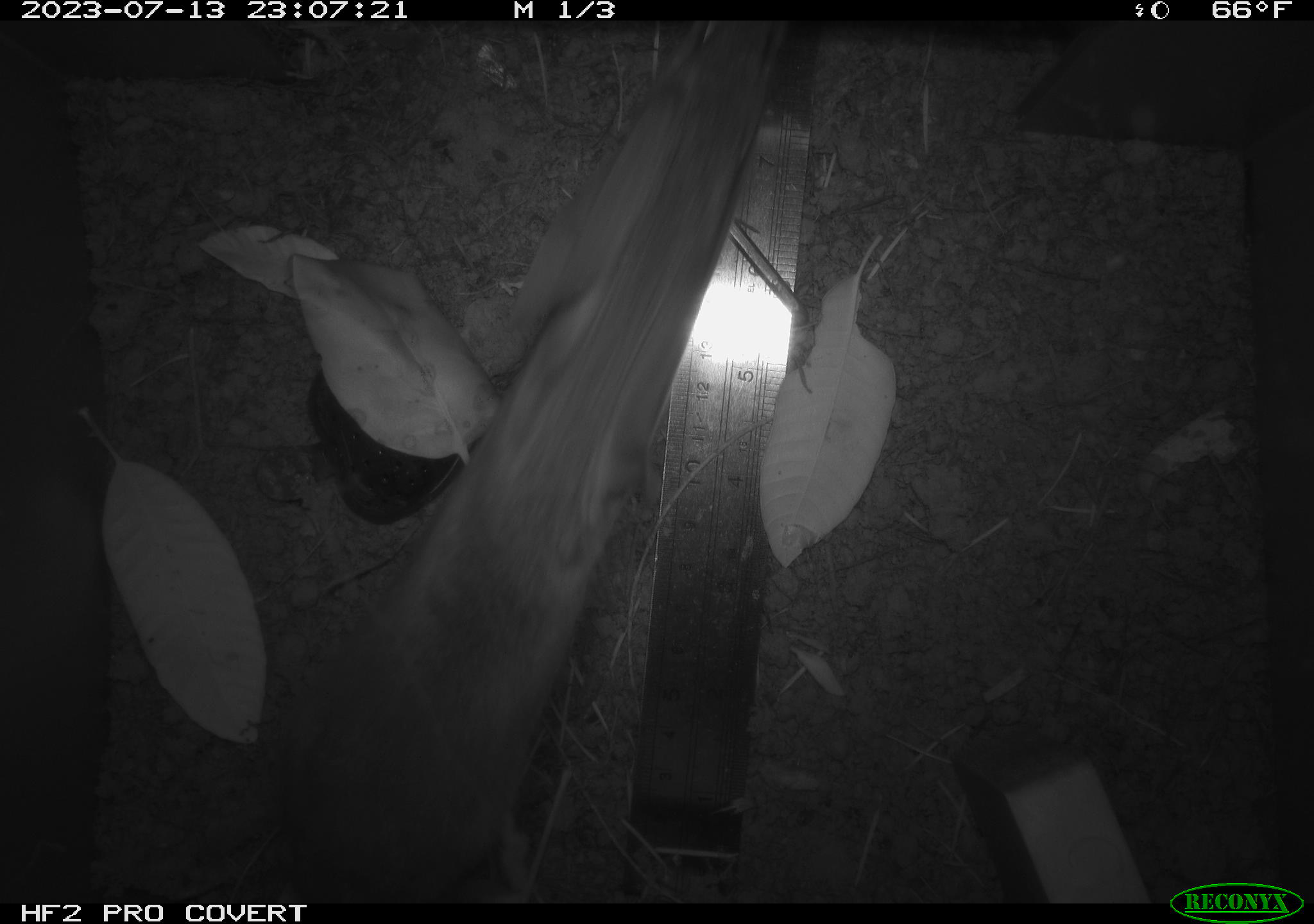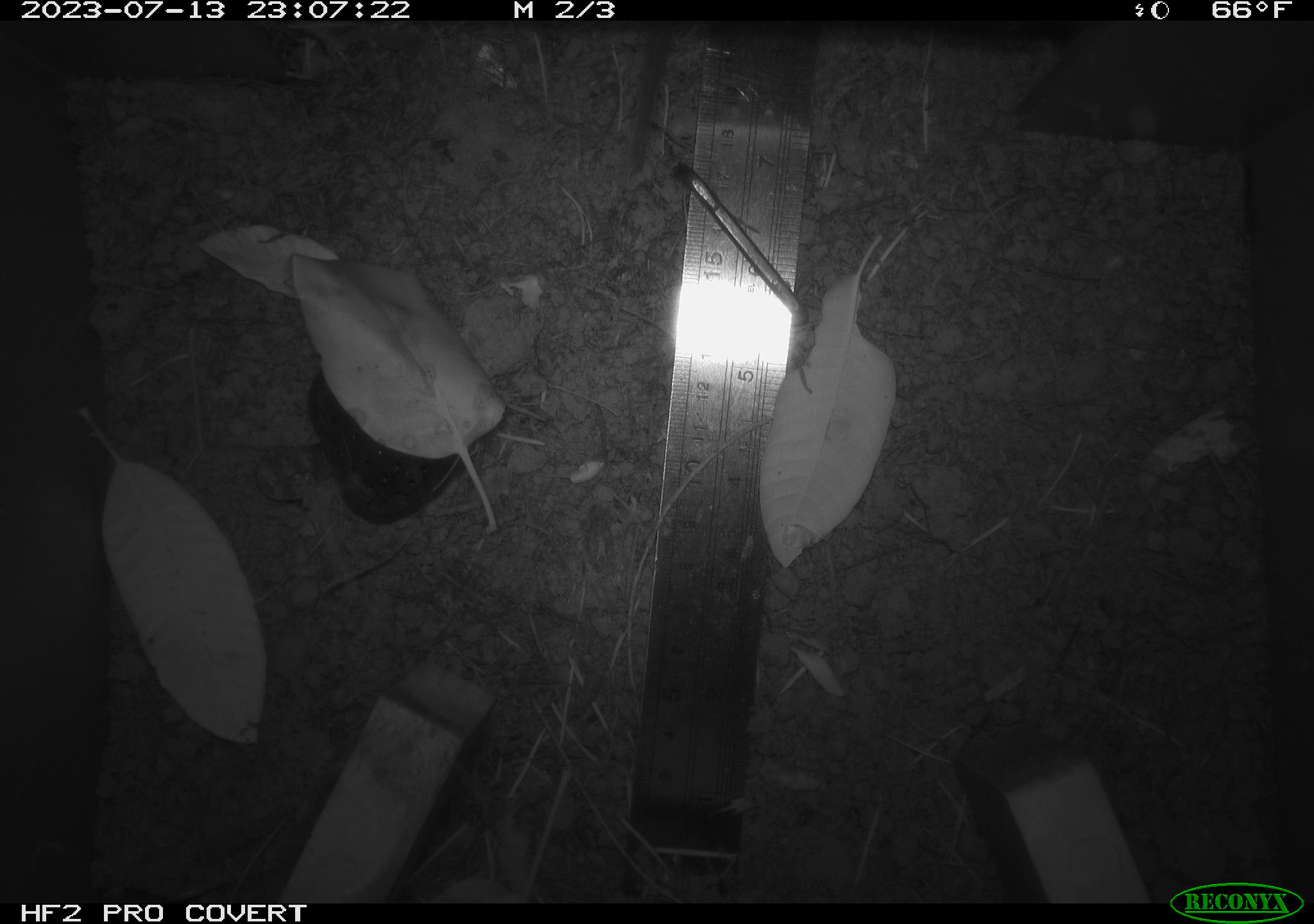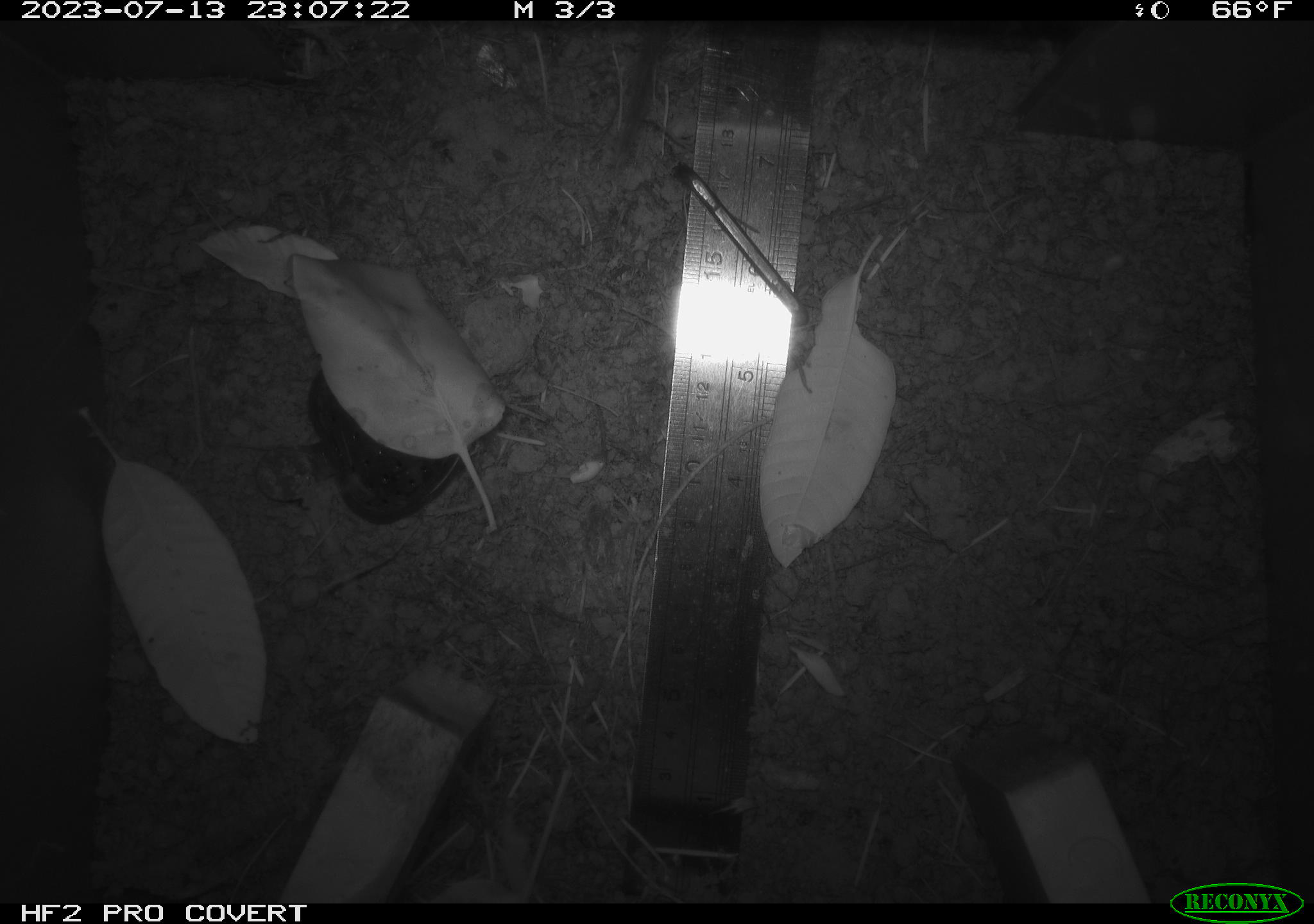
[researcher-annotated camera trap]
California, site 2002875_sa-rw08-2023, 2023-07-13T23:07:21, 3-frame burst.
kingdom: Animalia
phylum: Chordata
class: Mammalia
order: Rodentia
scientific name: Rodentia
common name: mouse species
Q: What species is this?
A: Mouse species (Rodentia).